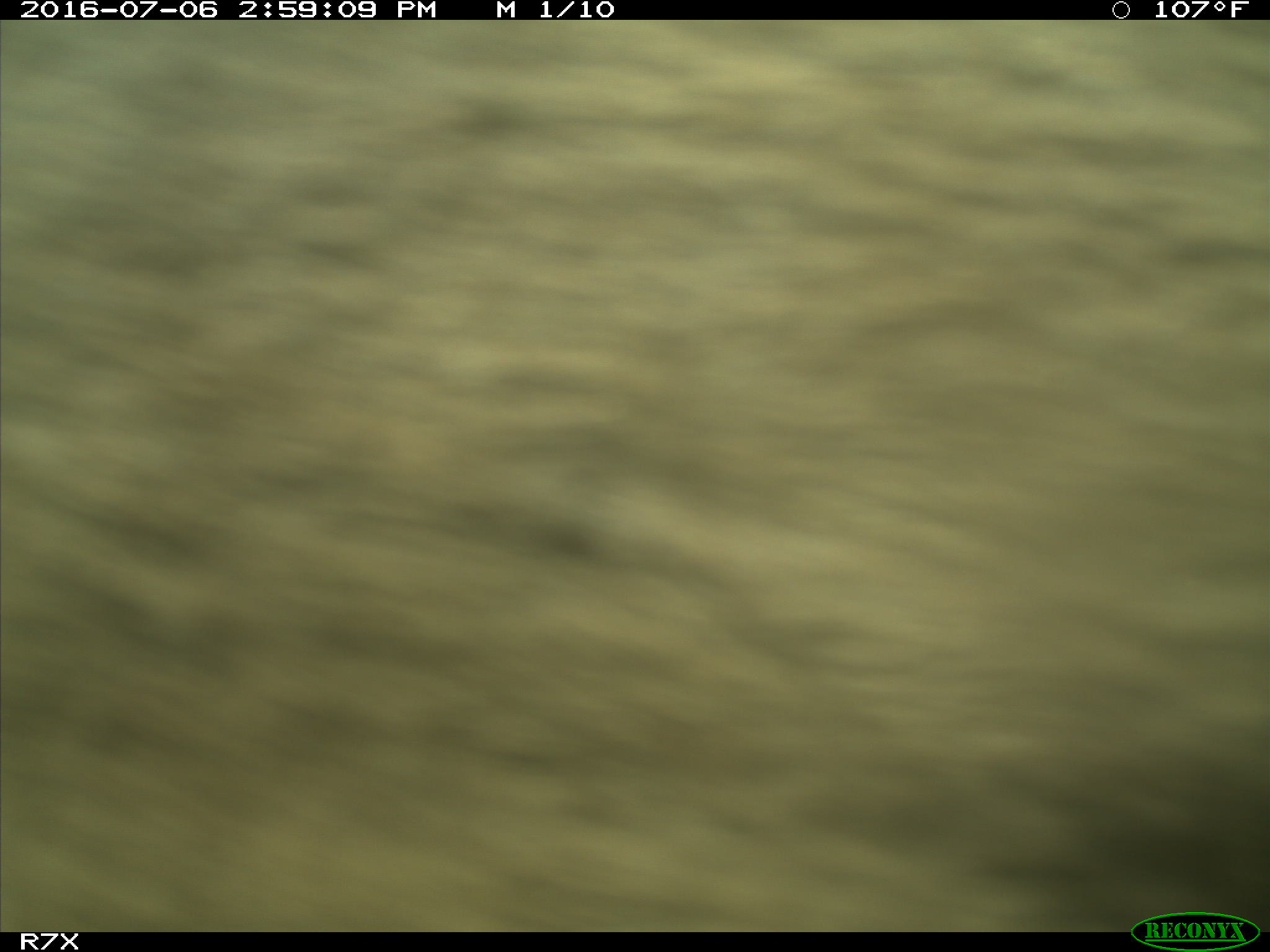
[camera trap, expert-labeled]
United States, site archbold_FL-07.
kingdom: Animalia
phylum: Chordata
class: Mammalia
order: Artiodactyla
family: Bovidae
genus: Bos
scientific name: Bos taurus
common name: domestic cow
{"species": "Bos taurus (domestic cow)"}